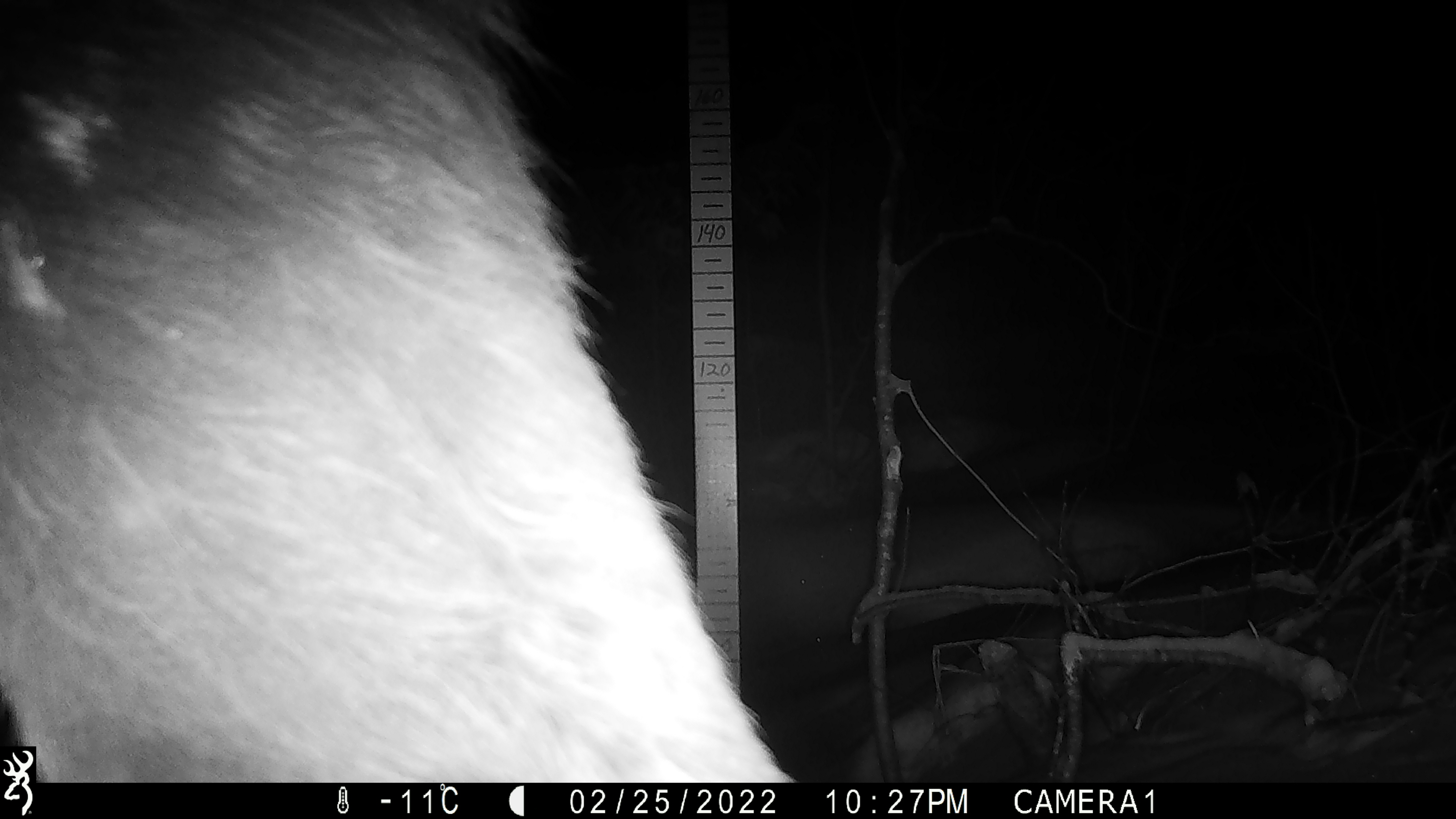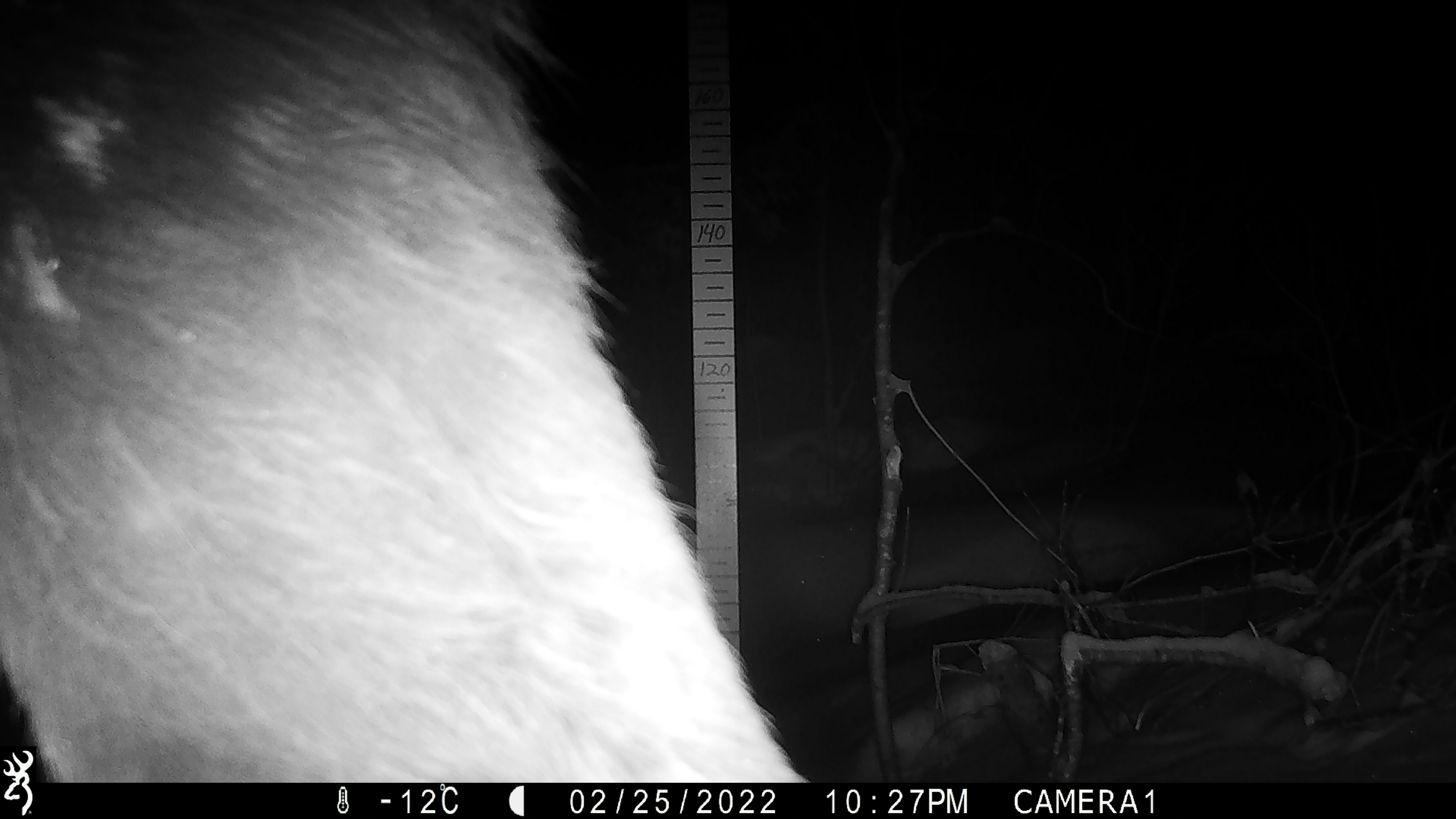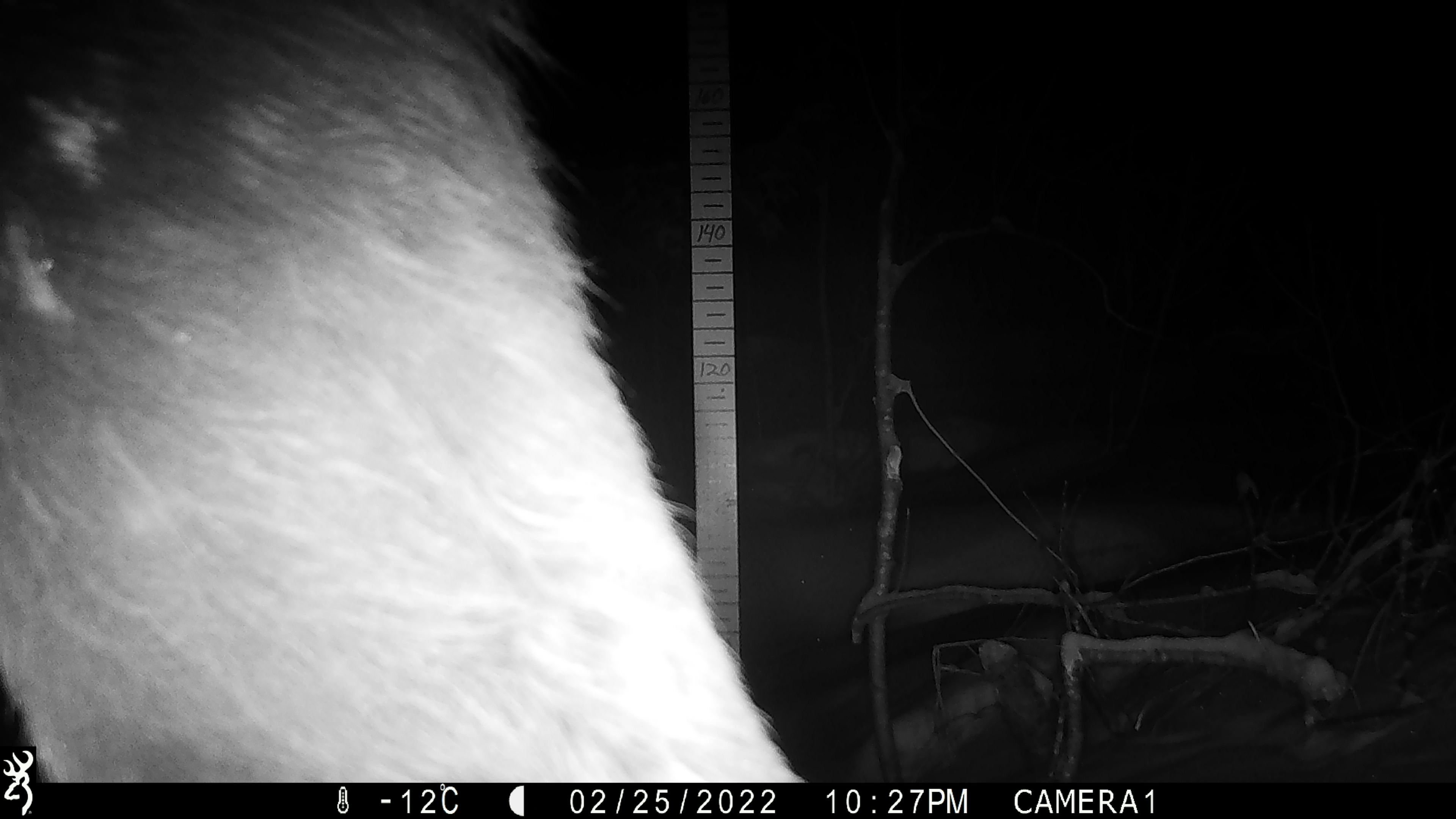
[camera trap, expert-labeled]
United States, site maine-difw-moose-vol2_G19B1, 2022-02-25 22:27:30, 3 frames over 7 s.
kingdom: Animalia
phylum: Chordata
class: Mammalia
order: Artiodactyla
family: Cervidae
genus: Alces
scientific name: Alces alces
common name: moose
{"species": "moose (Alces alces)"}